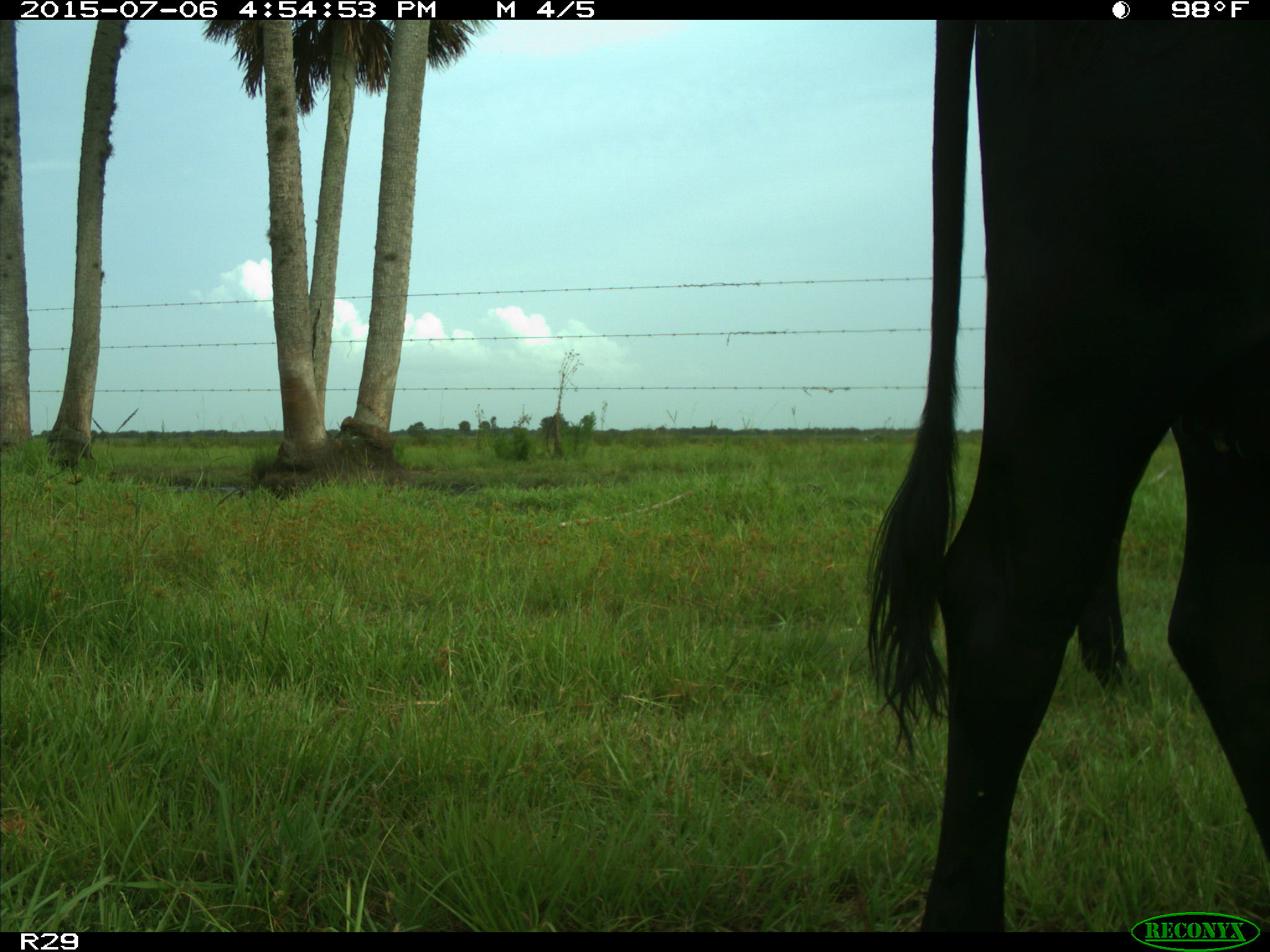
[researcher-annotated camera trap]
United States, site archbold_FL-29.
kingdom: Animalia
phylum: Chordata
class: Mammalia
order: Artiodactyla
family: Bovidae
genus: Bos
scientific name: Bos taurus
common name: domestic cow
Bos taurus (domestic cow).